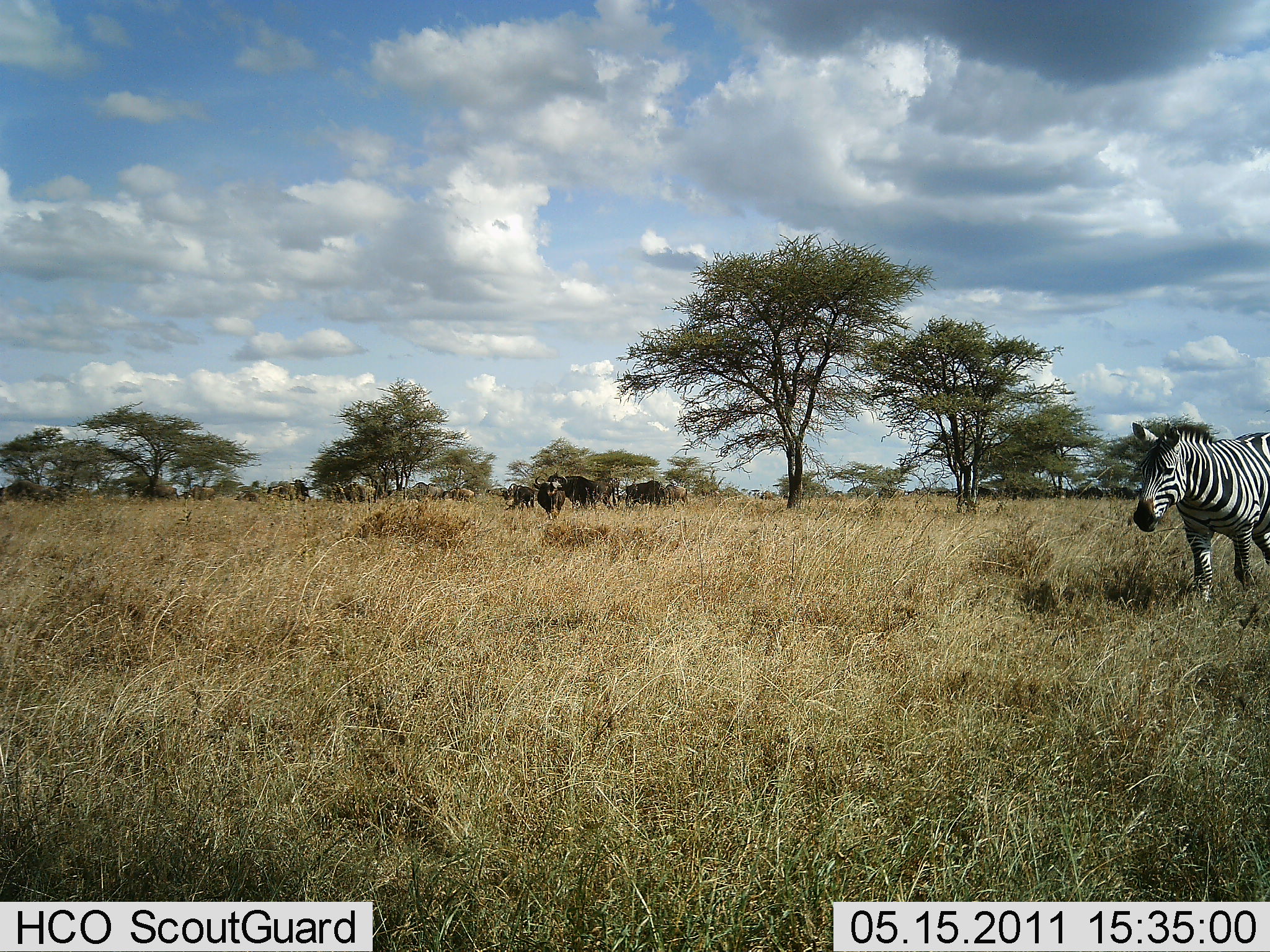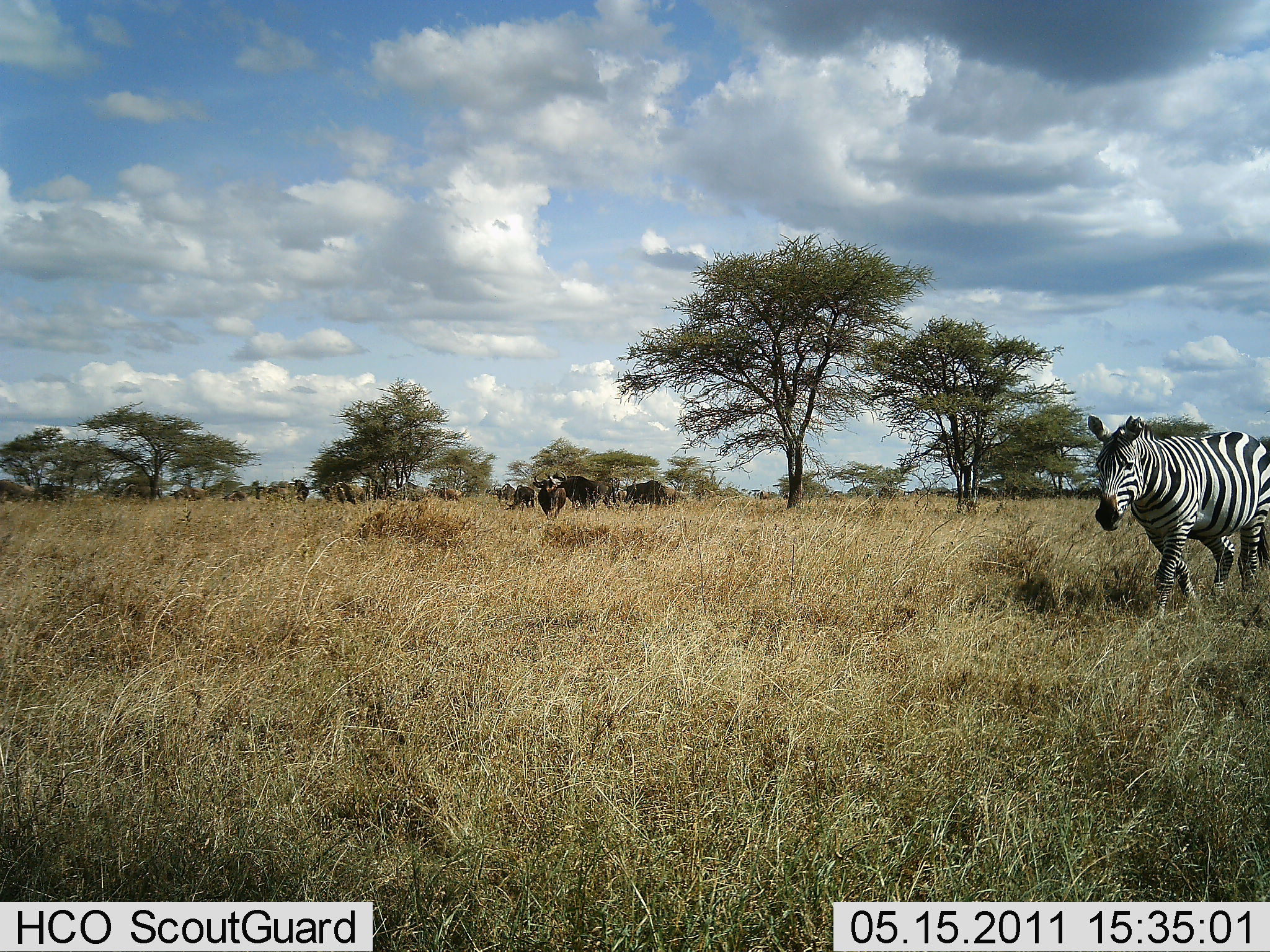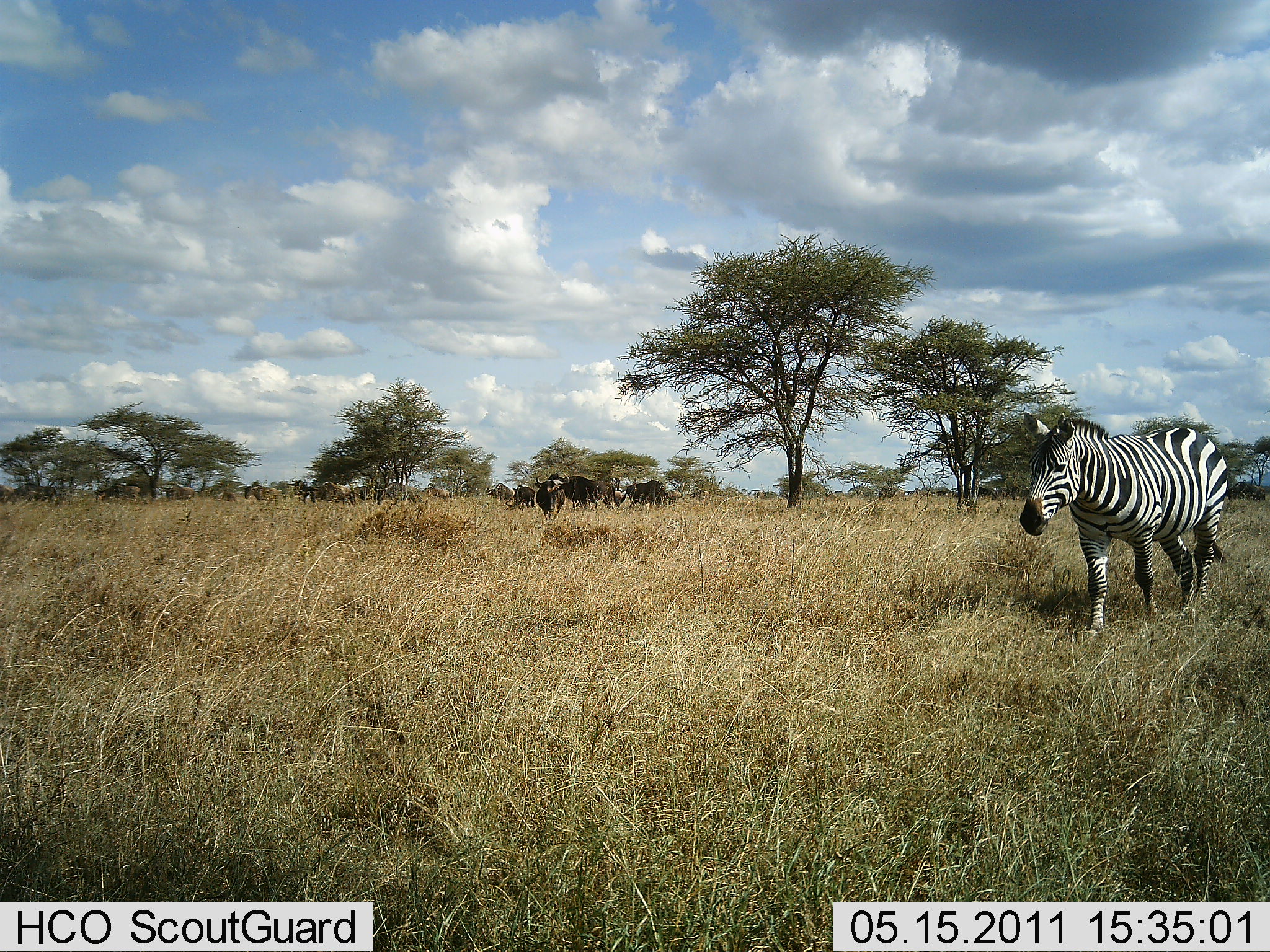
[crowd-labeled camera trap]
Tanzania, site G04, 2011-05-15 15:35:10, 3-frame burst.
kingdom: Animalia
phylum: Chordata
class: Mammalia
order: Artiodactyla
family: Bovidae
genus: Connochaetes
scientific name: Connochaetes taurinus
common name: blue wildebeest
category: wildebeest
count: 11-50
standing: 55%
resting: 9%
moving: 55%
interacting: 9%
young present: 0%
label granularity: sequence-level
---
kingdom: Animalia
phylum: Chordata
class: Mammalia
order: Perissodactyla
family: Equidae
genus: Equus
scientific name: Equus quagga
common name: plains zebra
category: zebra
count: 1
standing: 0%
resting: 0%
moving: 100%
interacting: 0%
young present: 0%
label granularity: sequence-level